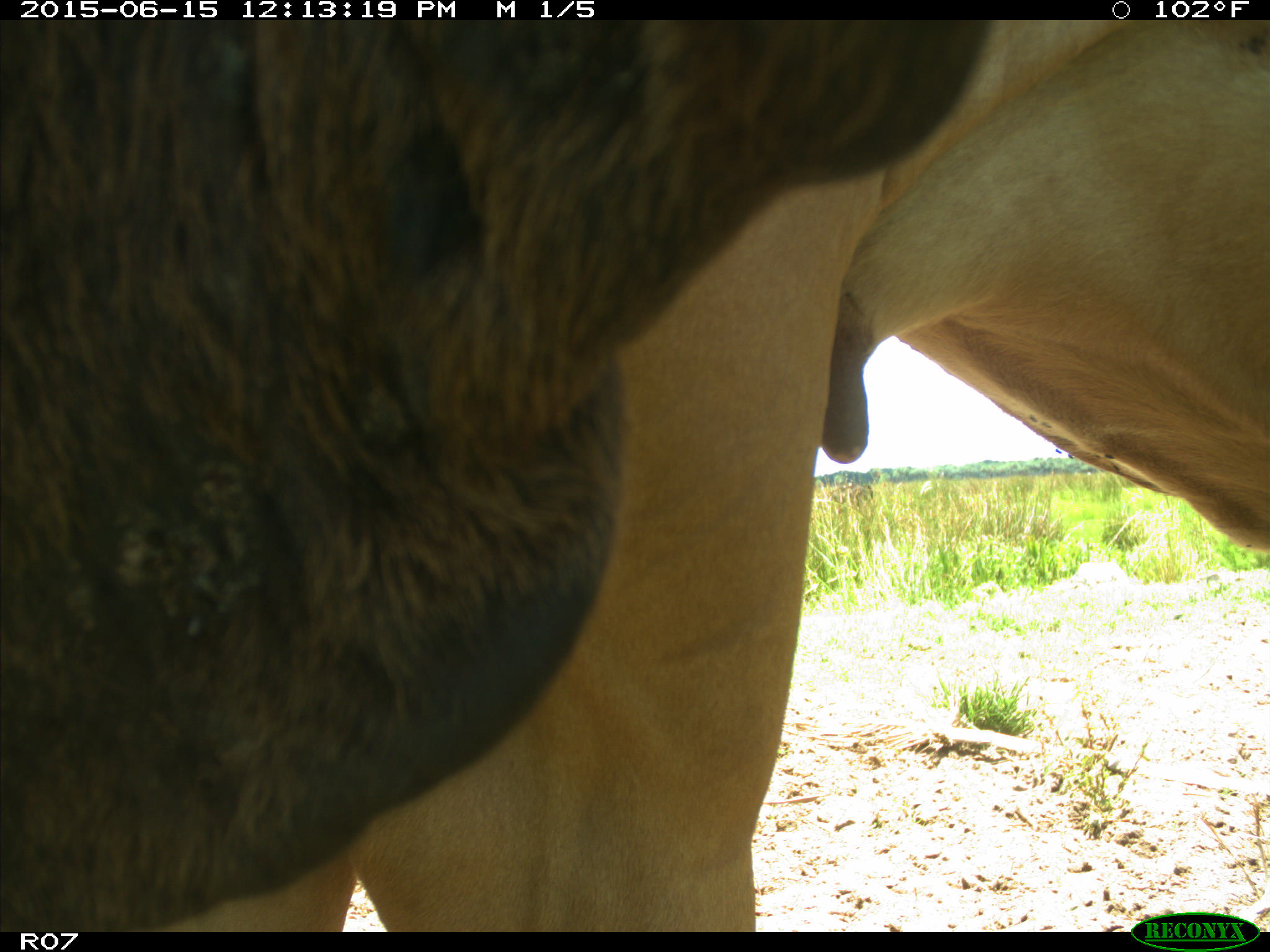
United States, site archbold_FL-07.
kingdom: Animalia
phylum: Chordata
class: Mammalia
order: Artiodactyla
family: Bovidae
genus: Bos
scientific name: Bos taurus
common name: domestic cow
Bos taurus (domestic cow).